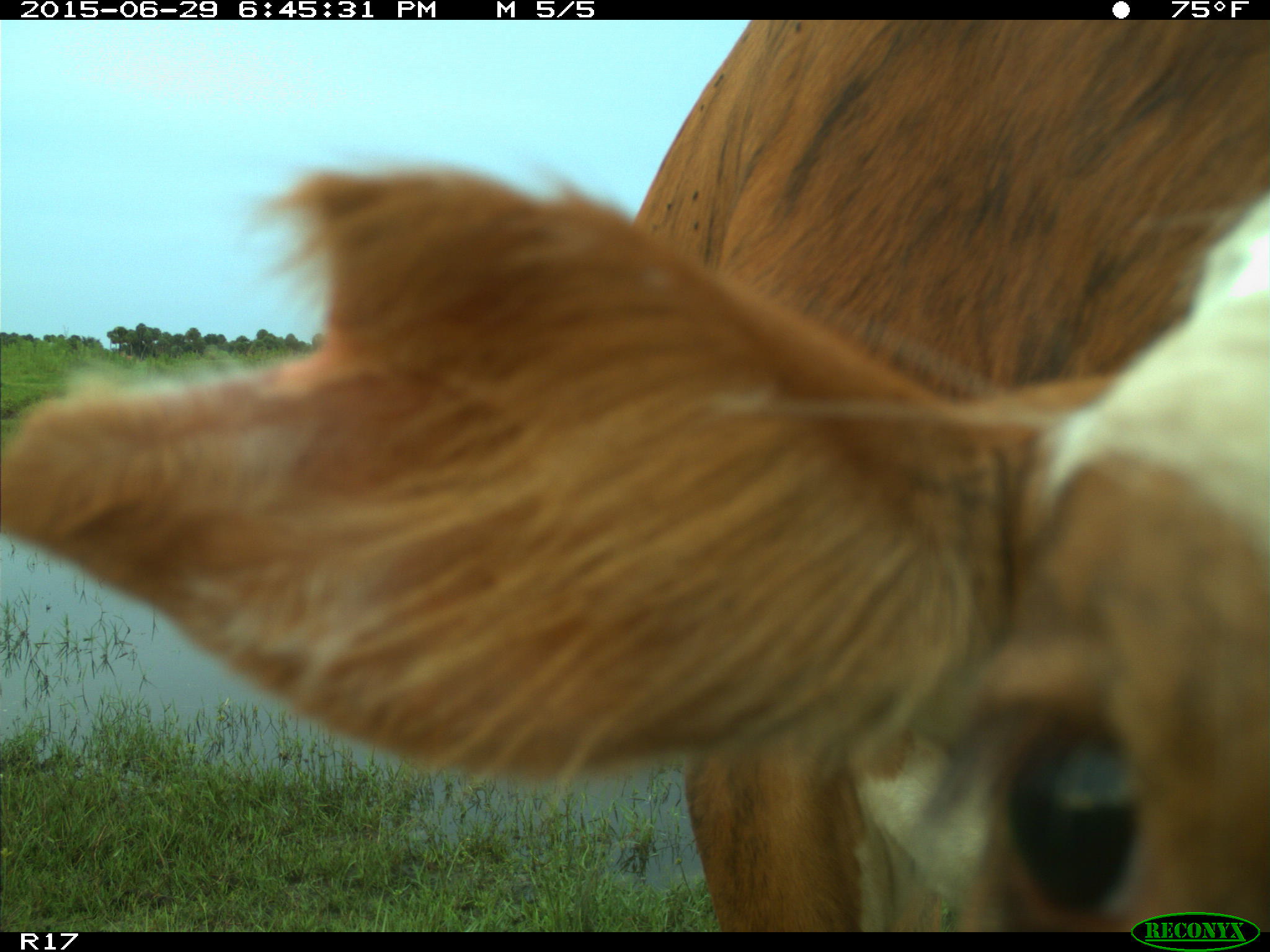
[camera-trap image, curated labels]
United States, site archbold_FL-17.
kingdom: Animalia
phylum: Chordata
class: Mammalia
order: Artiodactyla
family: Bovidae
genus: Bos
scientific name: Bos taurus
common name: domestic cow